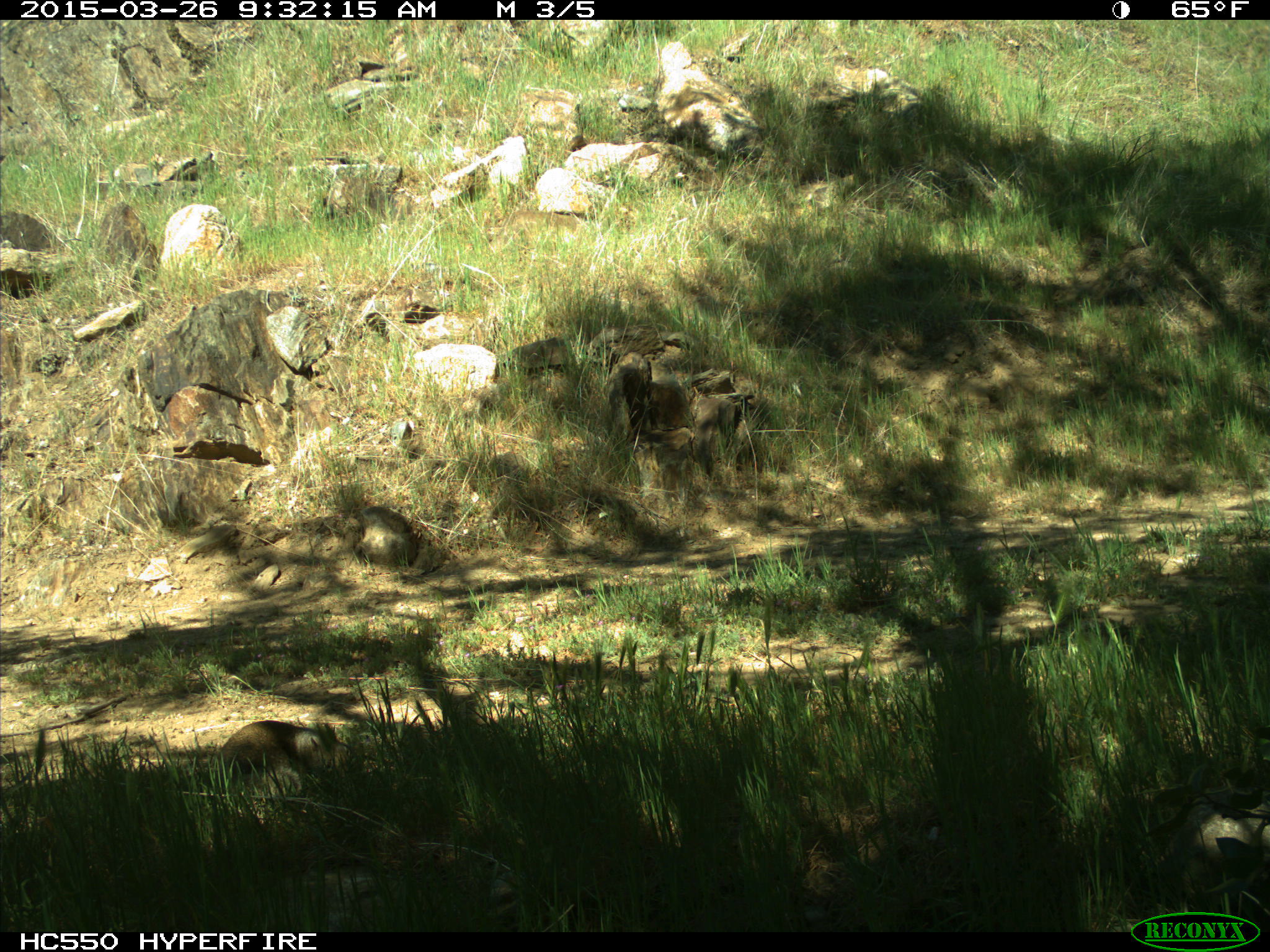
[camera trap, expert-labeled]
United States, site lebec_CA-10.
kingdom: Animalia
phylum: Chordata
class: Mammalia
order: Rodentia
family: Sciuridae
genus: Otospermophilus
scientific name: Otospermophilus beecheyi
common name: california ground squirrel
Otospermophilus beecheyi (california ground squirrel).